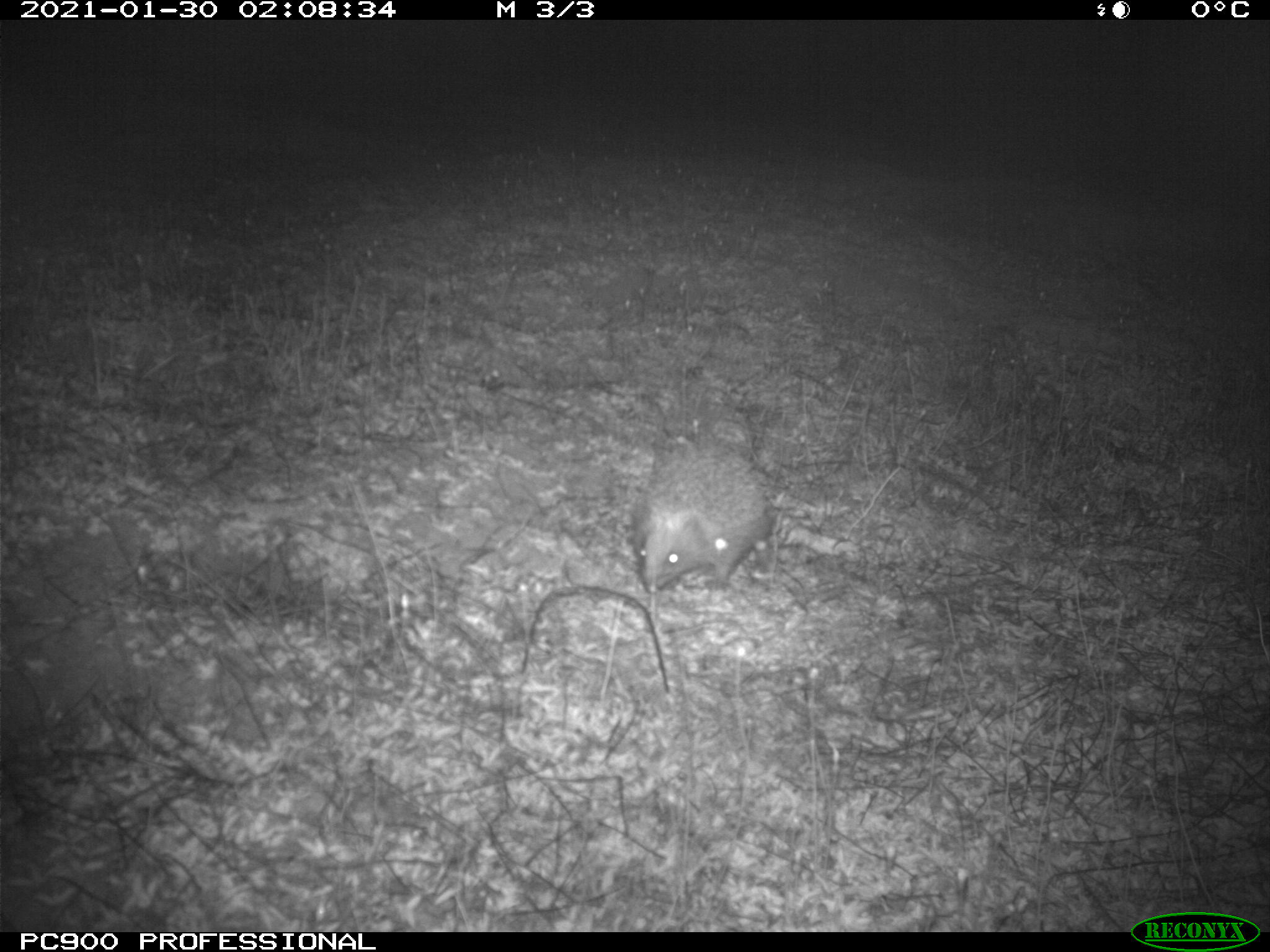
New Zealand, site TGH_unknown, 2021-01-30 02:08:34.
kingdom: Animalia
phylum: Chordata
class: Mammalia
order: Eulipotyphla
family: Erinaceidae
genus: Erinaceus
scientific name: Erinaceus europaeus europaeus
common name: european hedgehog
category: hedgehog